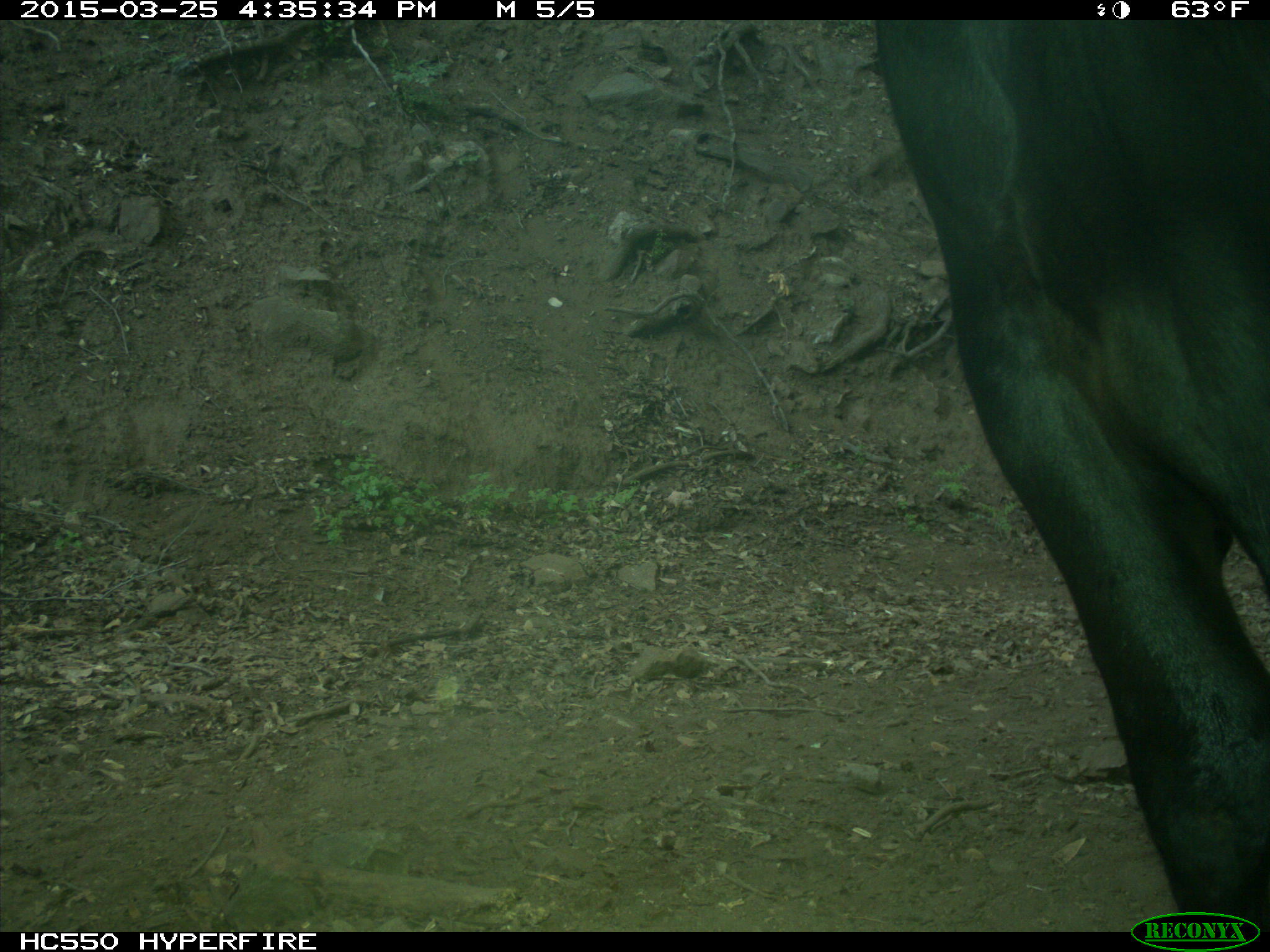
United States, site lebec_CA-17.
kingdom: Animalia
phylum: Chordata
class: Mammalia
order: Artiodactyla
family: Bovidae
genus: Bos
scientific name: Bos taurus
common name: domestic cow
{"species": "Bos taurus (domestic cow)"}